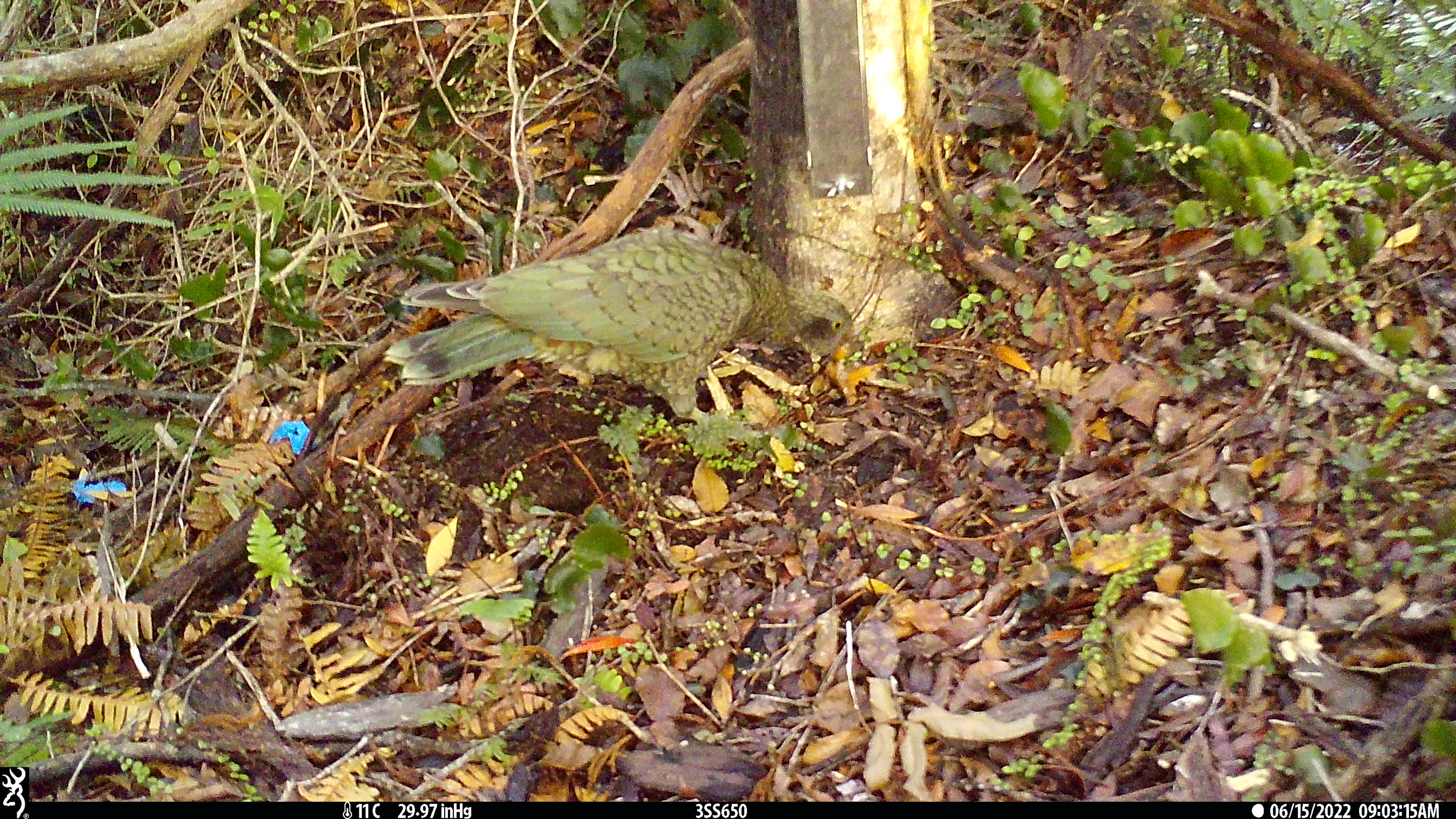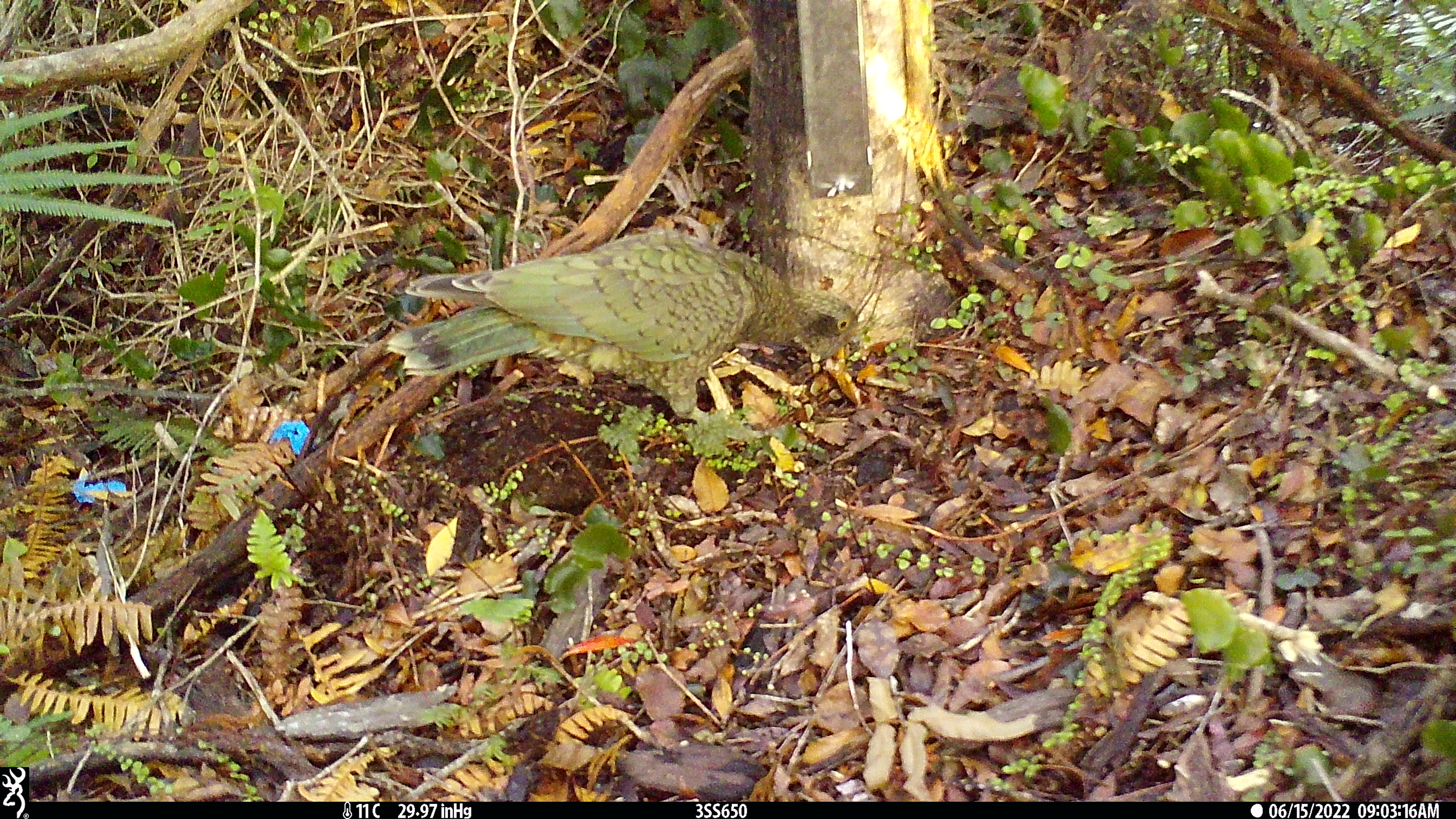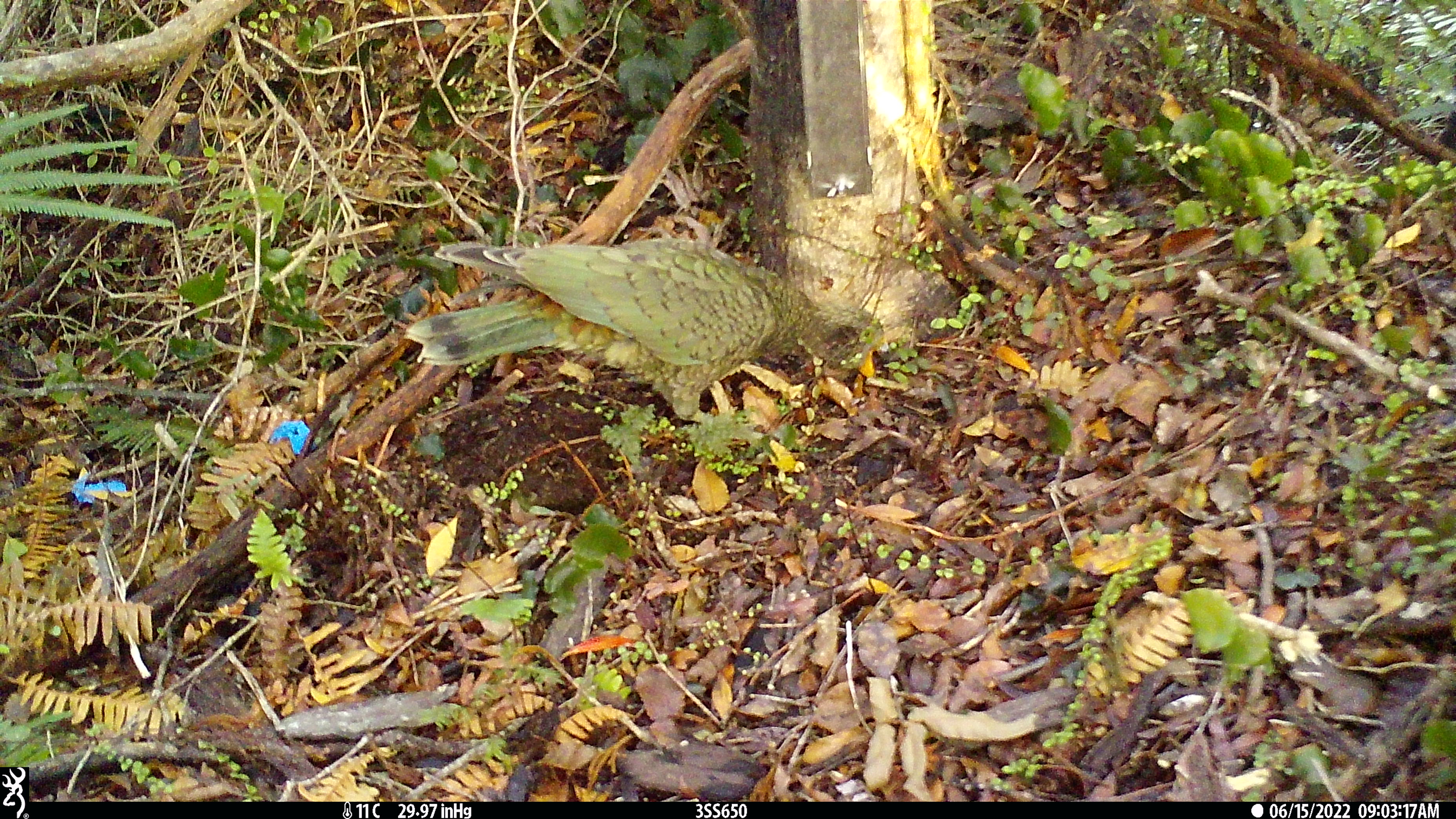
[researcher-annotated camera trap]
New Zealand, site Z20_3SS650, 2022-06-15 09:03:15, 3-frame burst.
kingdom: Animalia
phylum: Chordata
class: Aves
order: Psittaciformes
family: Strigopidae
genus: Nestor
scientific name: Nestor notabilis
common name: kea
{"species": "kea (Nestor notabilis)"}